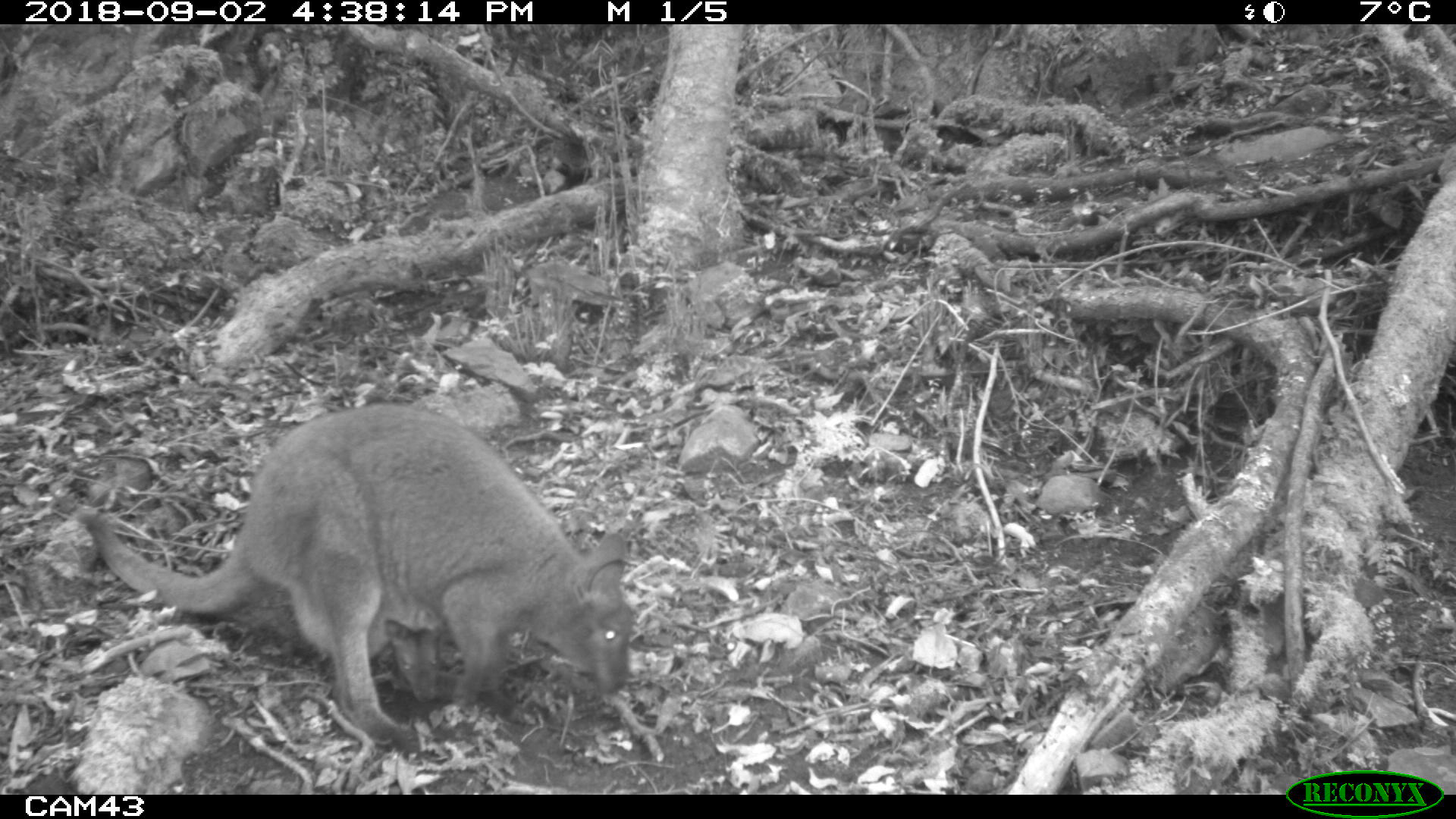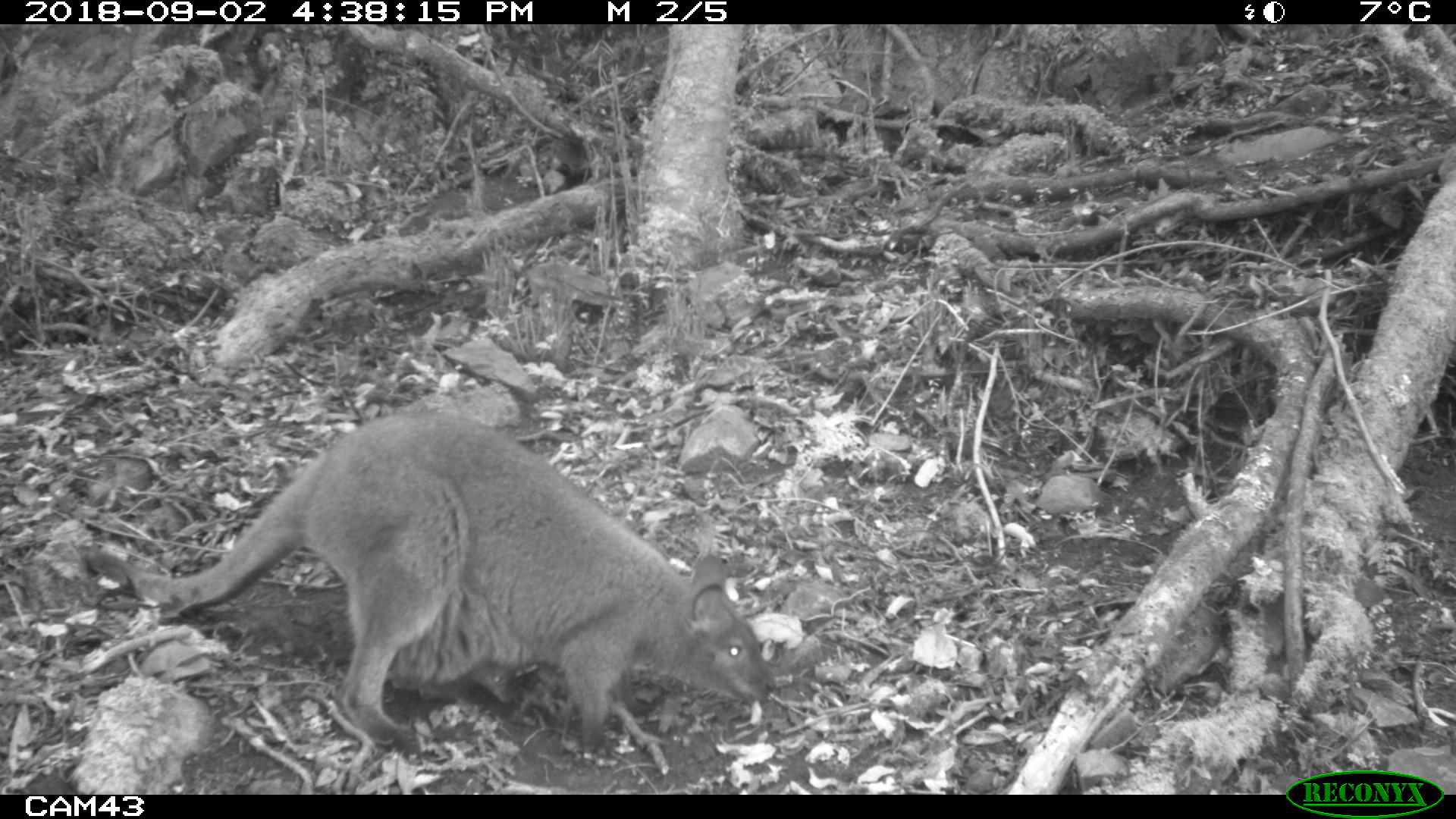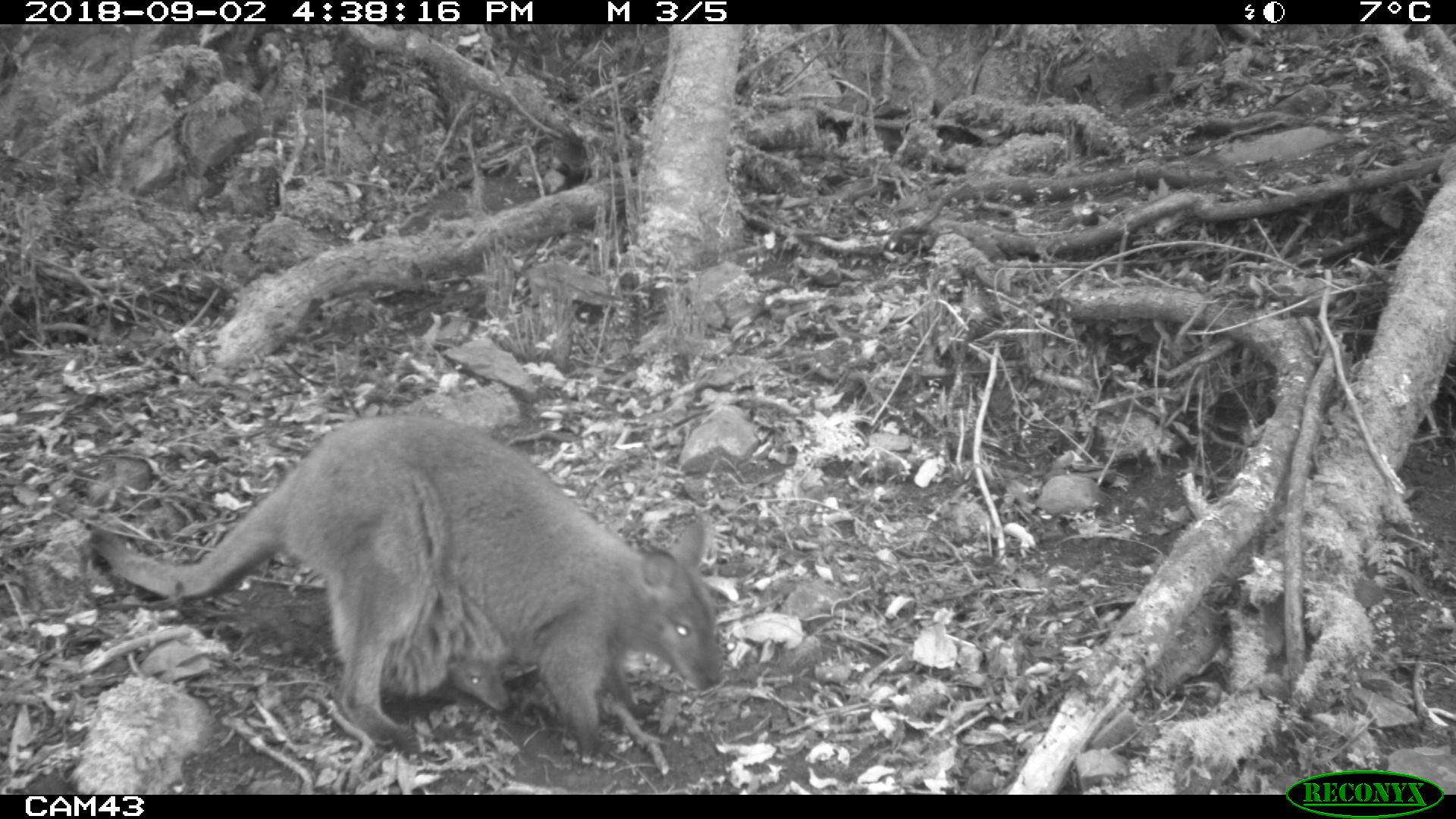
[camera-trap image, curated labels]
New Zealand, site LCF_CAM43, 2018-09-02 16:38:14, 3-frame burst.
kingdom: Animalia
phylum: Chordata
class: Mammalia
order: Diprotodontia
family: Macropodidae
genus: Notamacropus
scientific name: Notamacropus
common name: wallaby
Wallaby (Notamacropus).